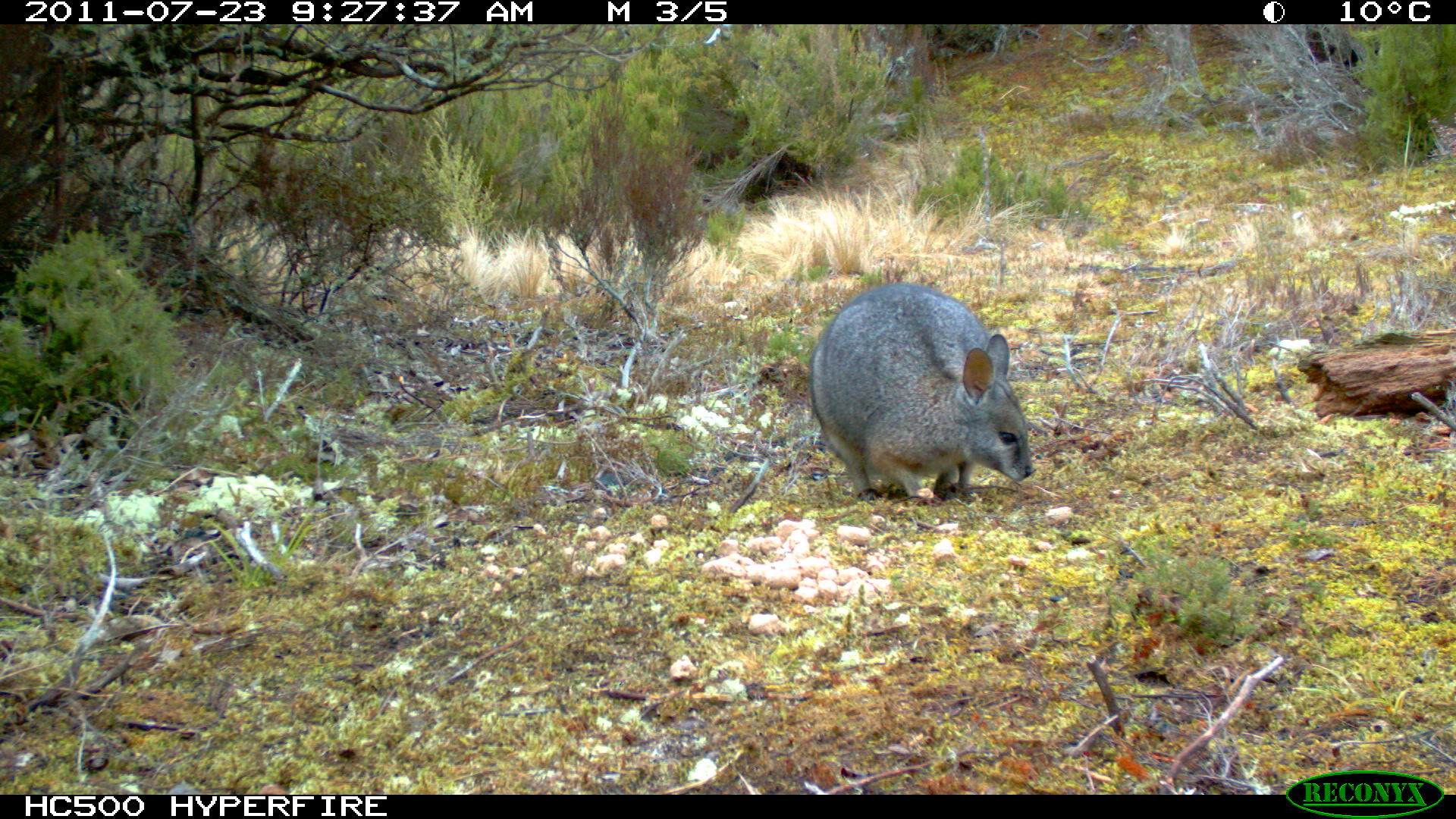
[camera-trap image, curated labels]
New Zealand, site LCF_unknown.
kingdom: Animalia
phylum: Chordata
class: Mammalia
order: Diprotodontia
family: Macropodidae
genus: Notamacropus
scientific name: Notamacropus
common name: wallaby